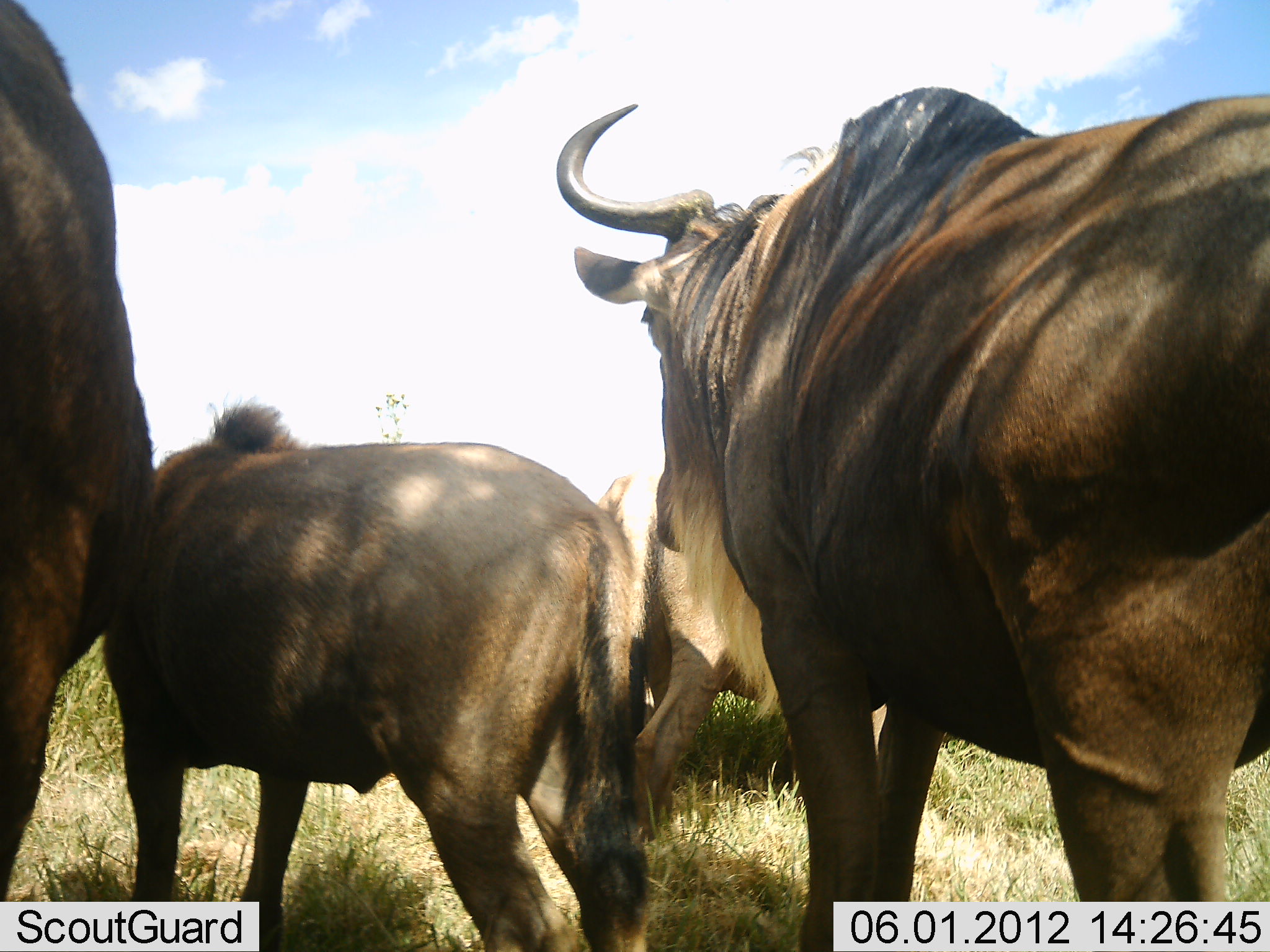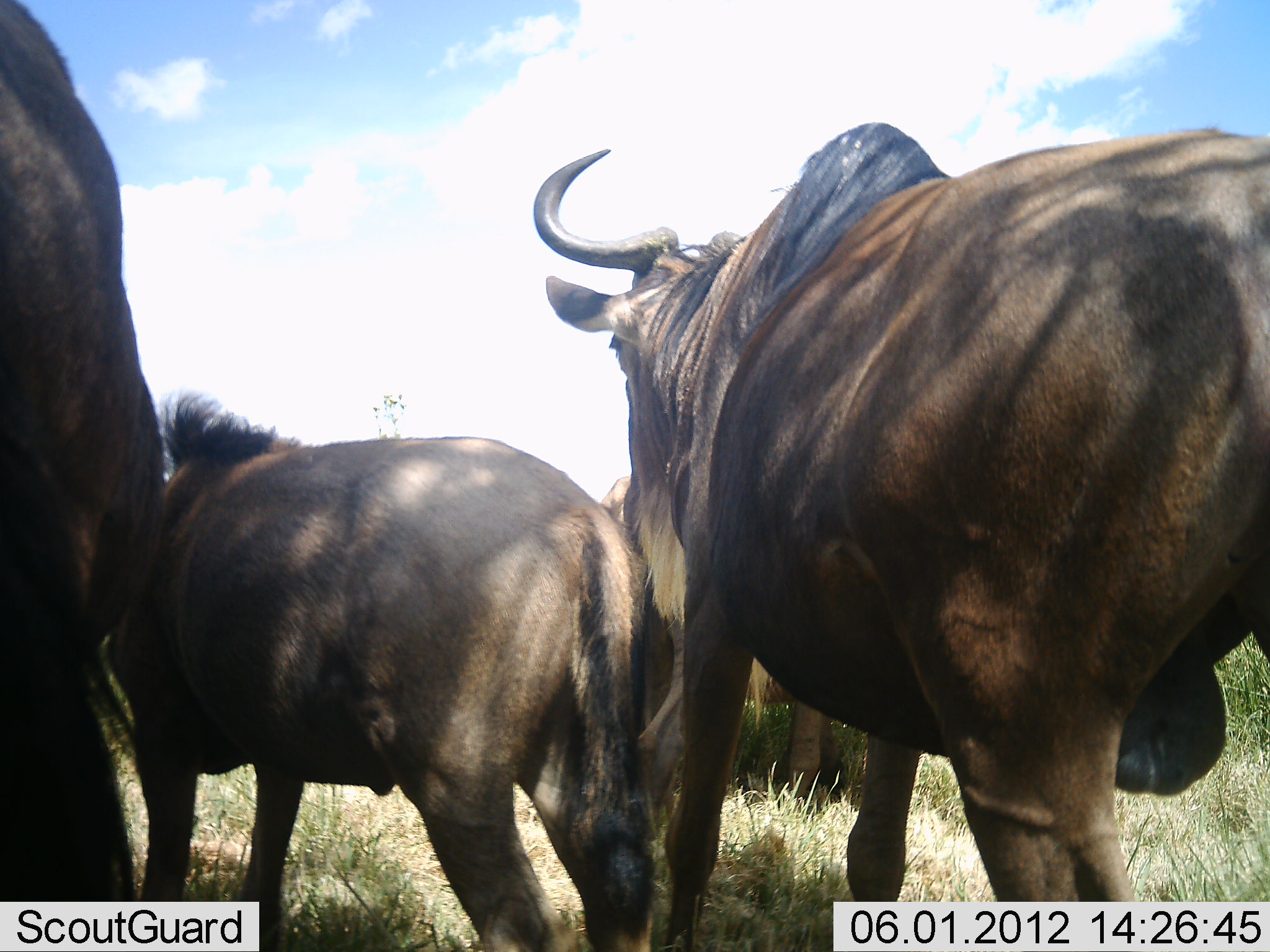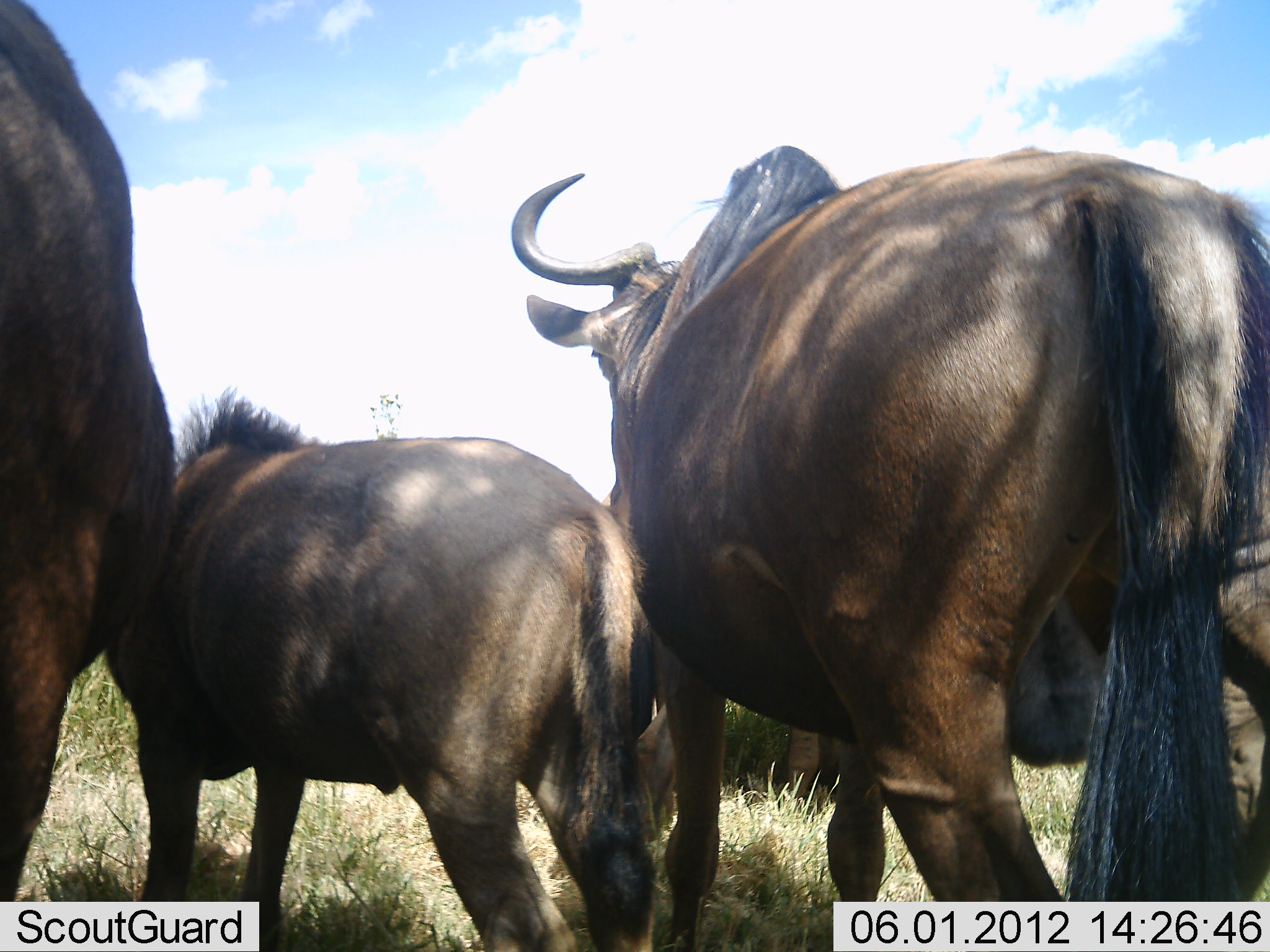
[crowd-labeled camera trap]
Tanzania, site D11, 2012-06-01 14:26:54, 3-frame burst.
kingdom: Animalia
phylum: Chordata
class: Mammalia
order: Artiodactyla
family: Bovidae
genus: Connochaetes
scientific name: Connochaetes taurinus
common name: blue wildebeest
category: wildebeest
Wildebeest (blue wildebeest) (Connochaetes taurinus), count 4. Behavior (volunteer vote fractions): standing 70%, resting 0%, moving 70%, interacting 10%. Young present (vote fraction): 40%. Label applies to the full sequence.